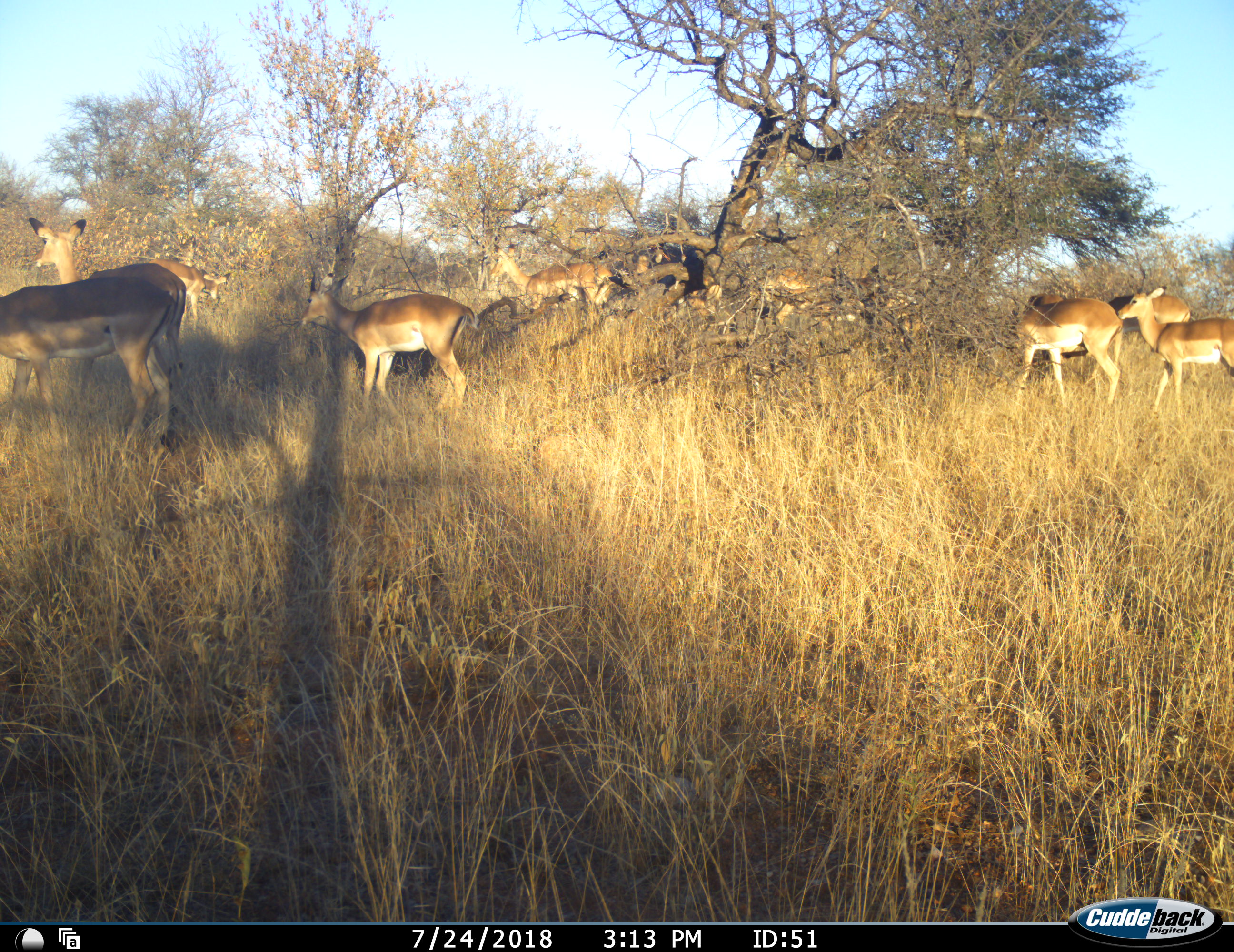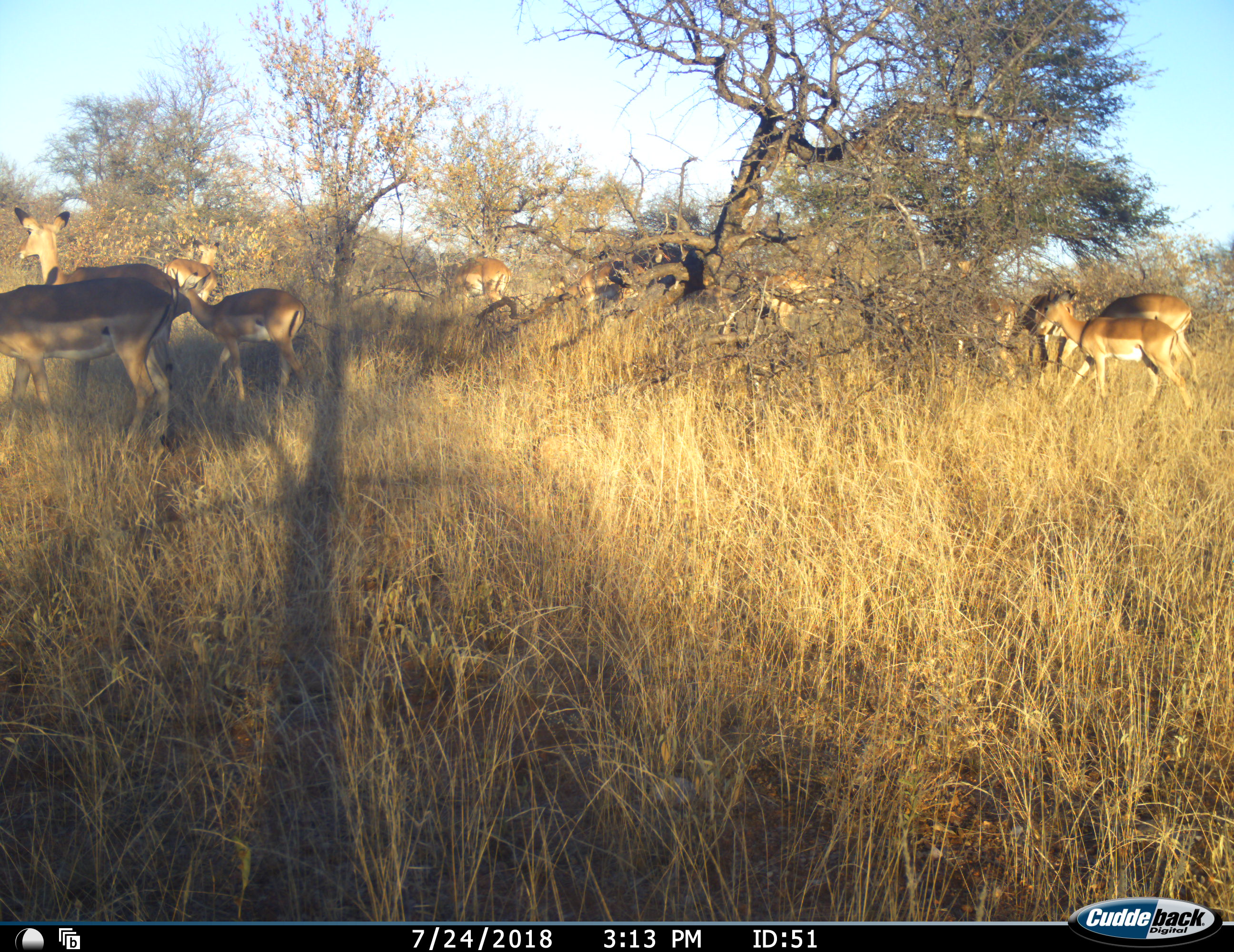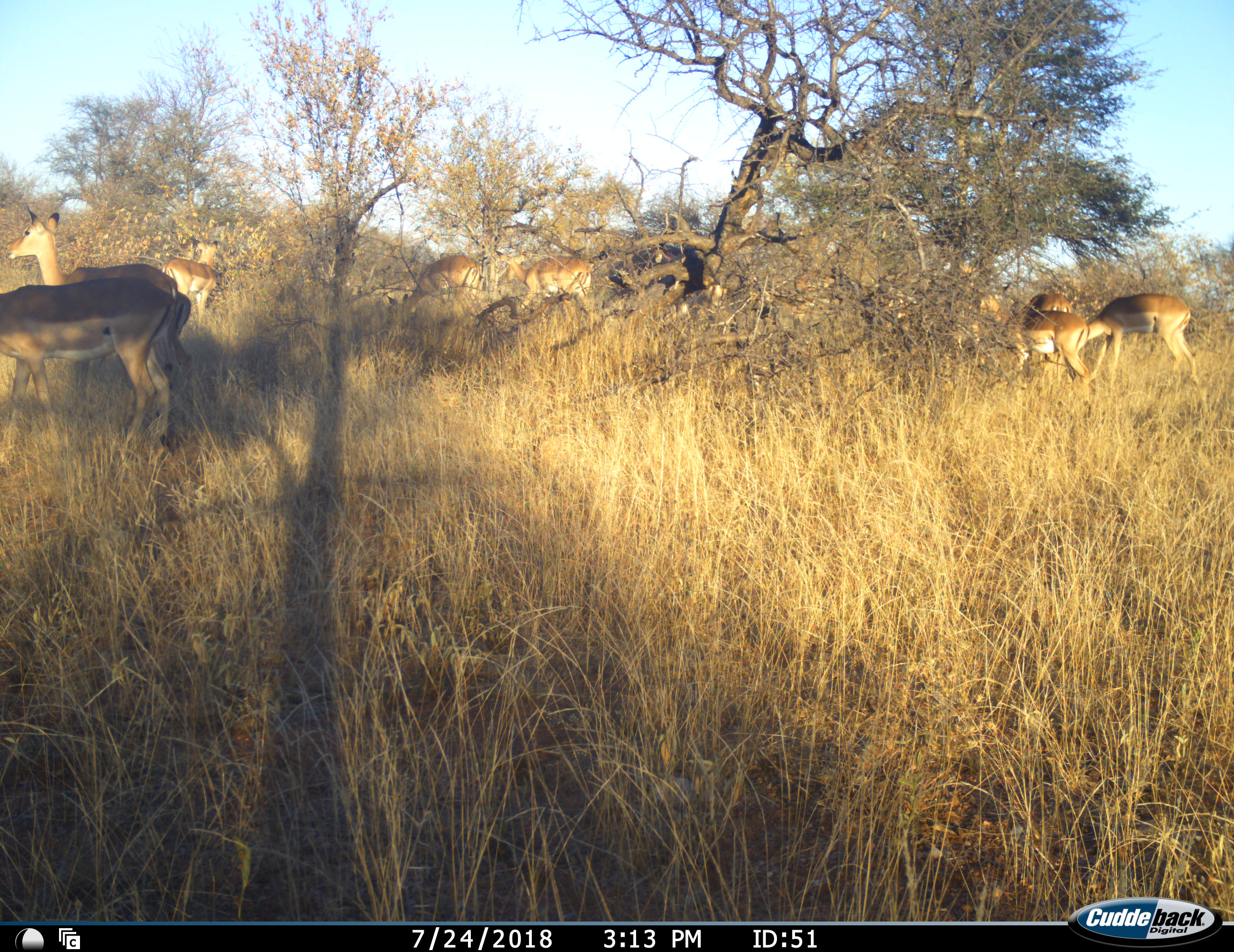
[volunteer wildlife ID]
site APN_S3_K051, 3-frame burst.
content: unidentified animal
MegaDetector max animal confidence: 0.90